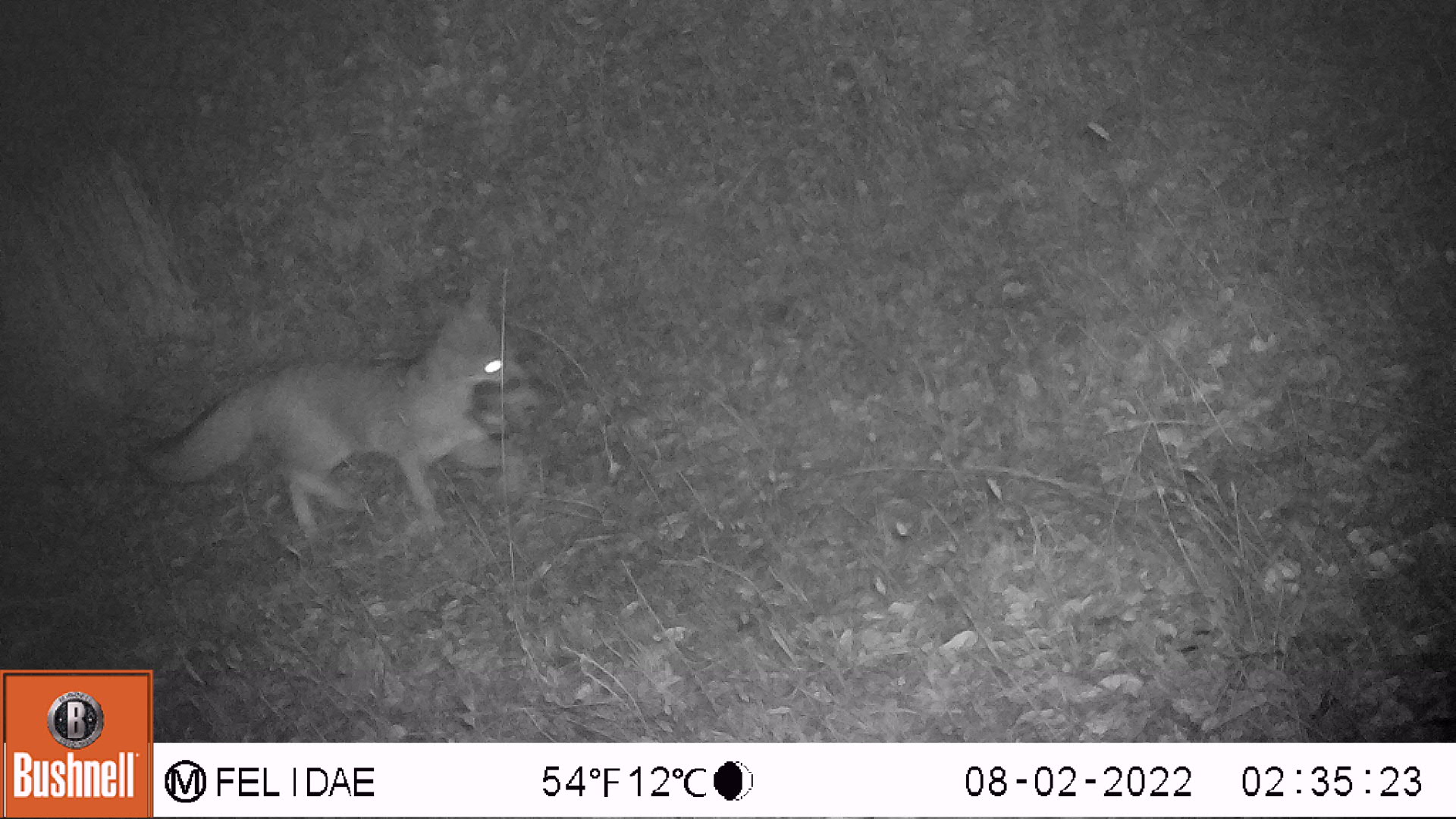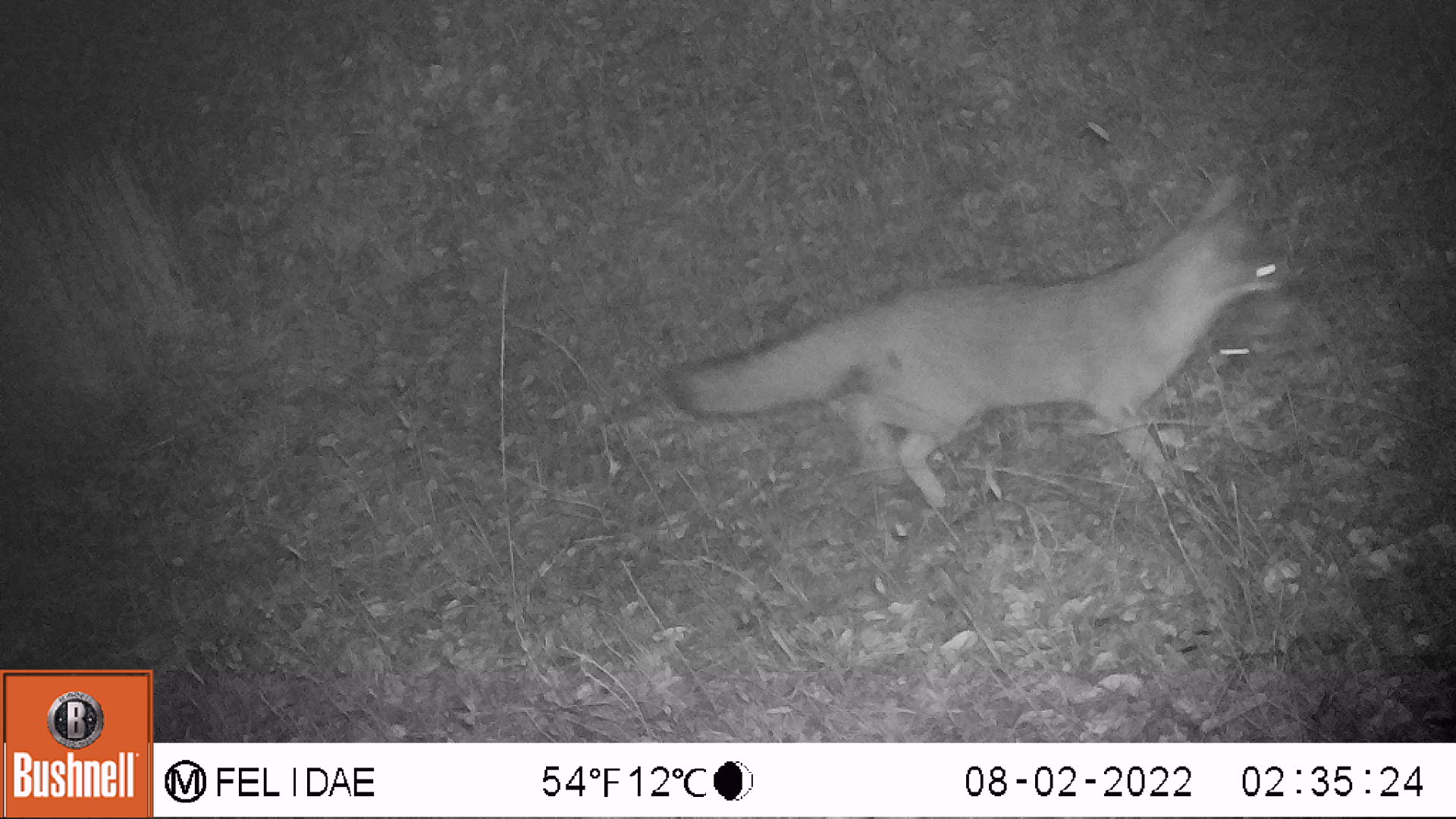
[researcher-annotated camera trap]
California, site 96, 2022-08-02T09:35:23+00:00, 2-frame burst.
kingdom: Animalia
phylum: Chordata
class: Mammalia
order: Carnivora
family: Canidae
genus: Urocyon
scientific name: Urocyon cinereoargenteus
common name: gray fox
Gray fox (Urocyon cinereoargenteus).